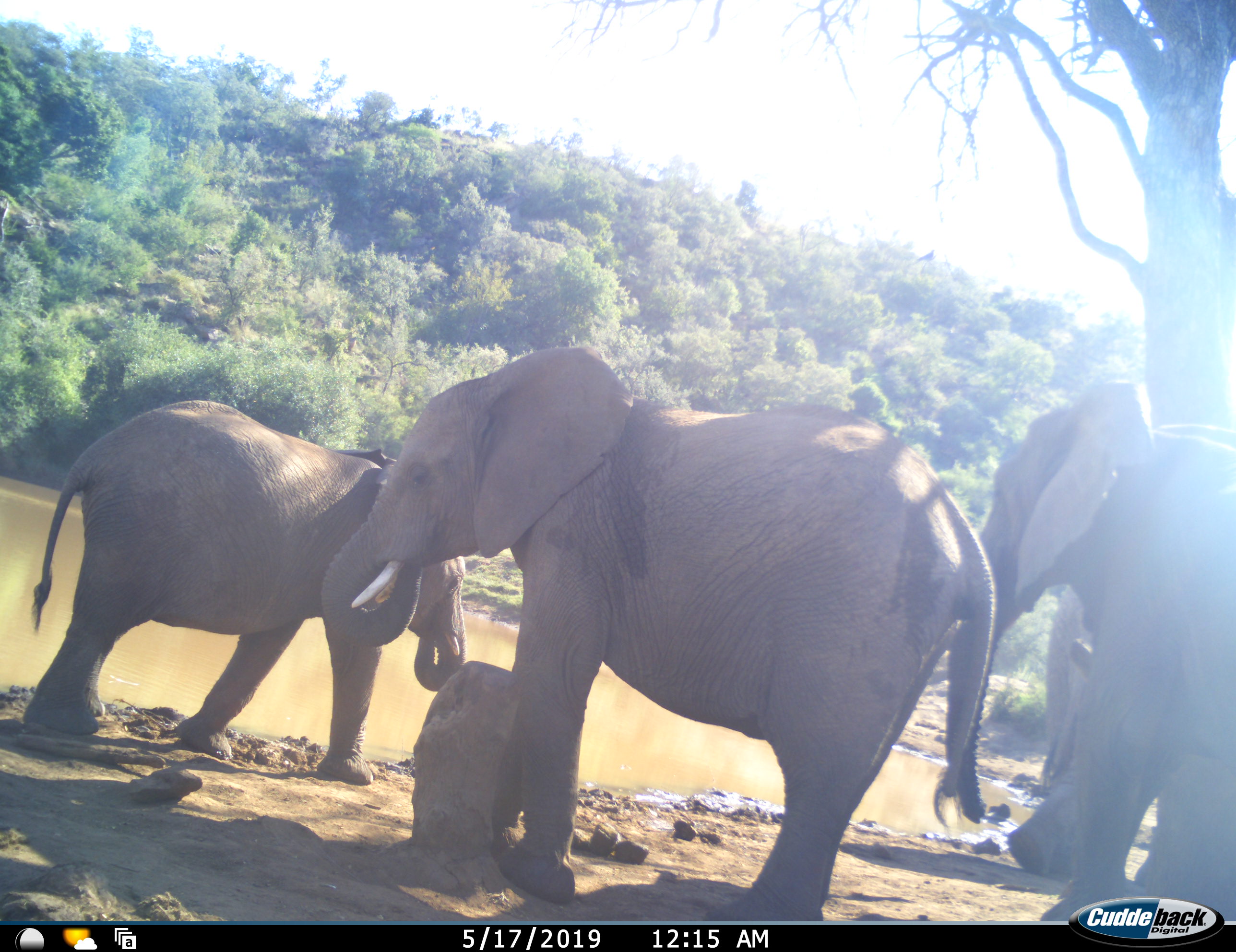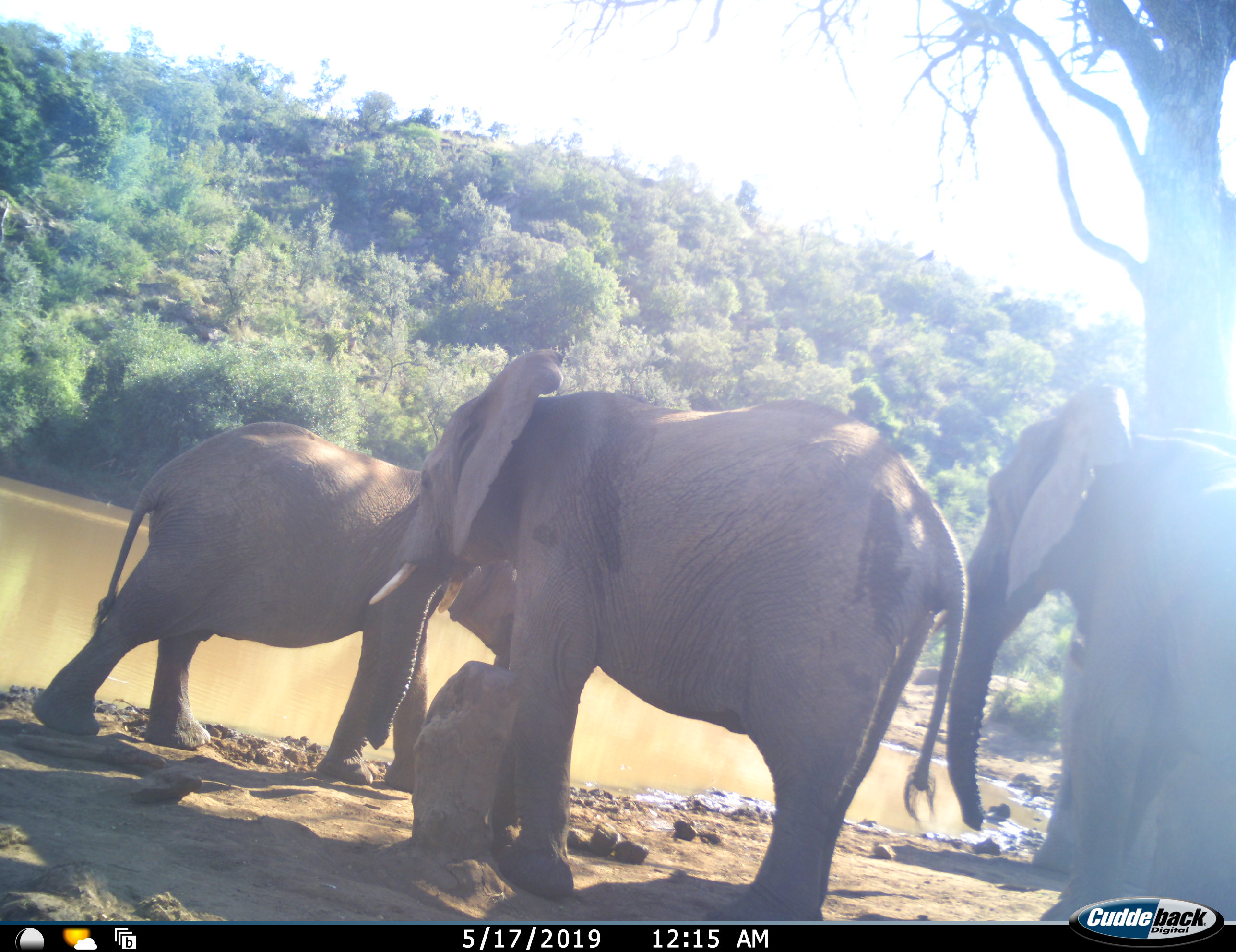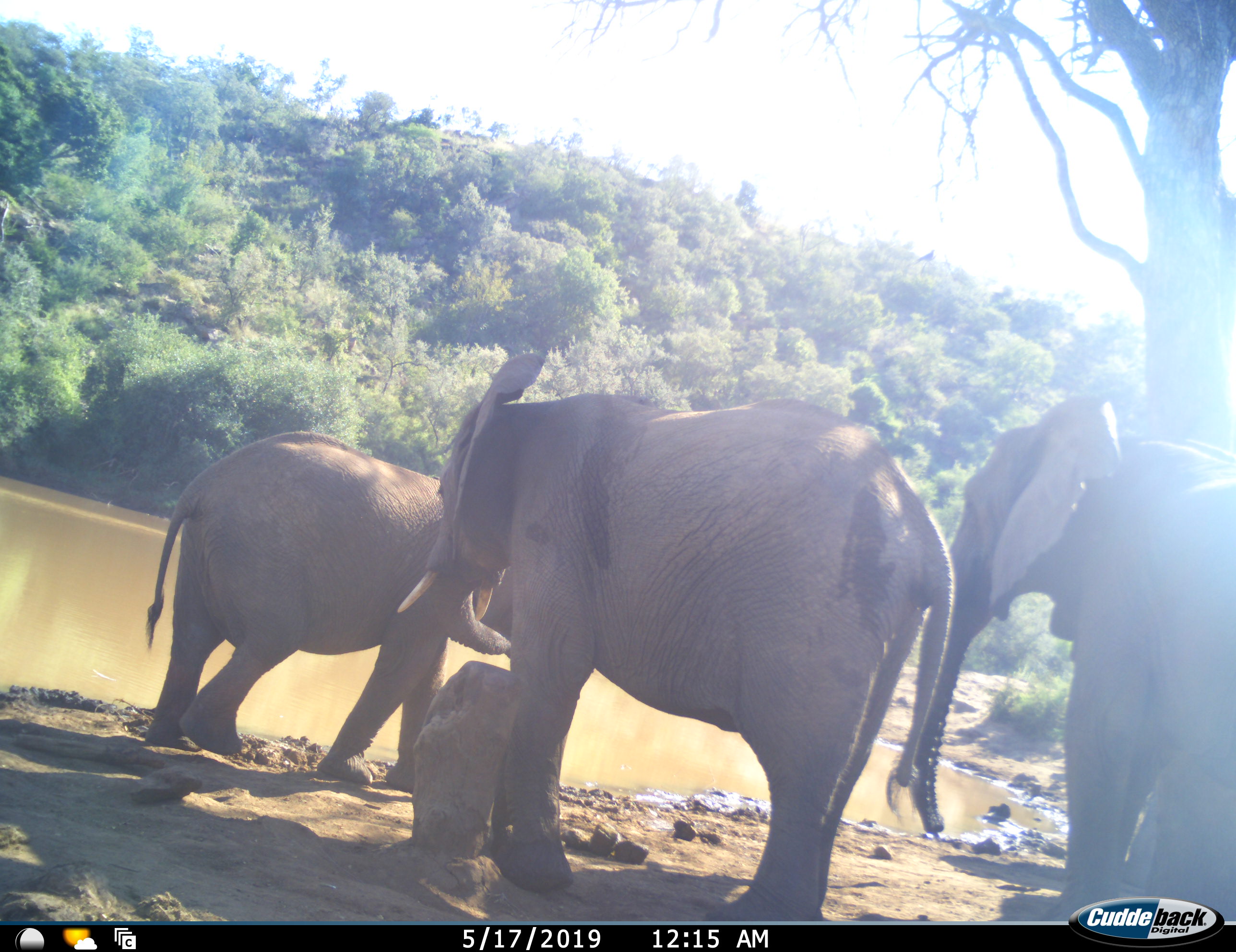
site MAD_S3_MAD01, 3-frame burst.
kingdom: Animalia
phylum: Chordata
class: Mammalia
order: Proboscidea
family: Elephantidae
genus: Loxodonta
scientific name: Loxodonta africana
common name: african bush elephant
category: elephant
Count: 4.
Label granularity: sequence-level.